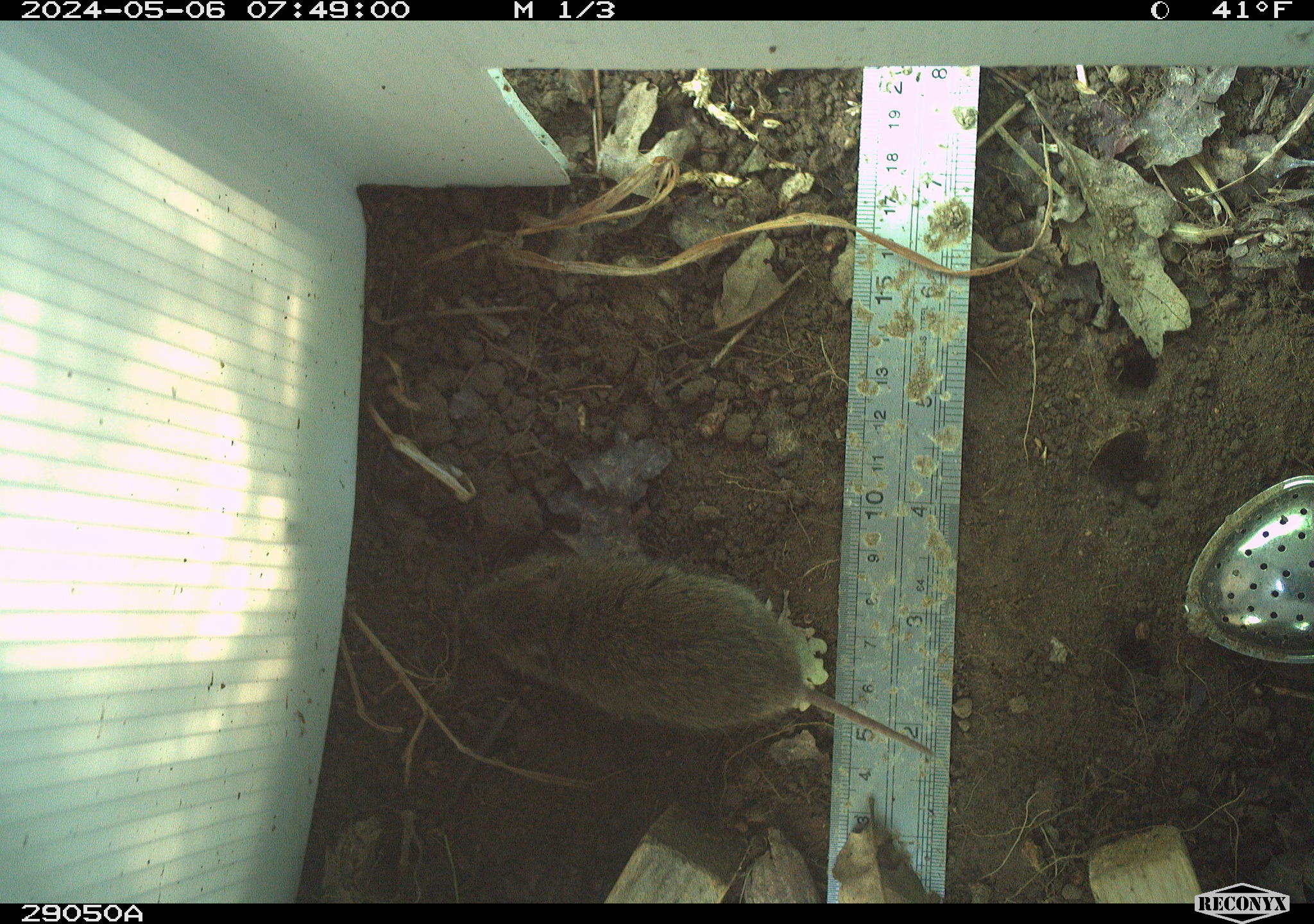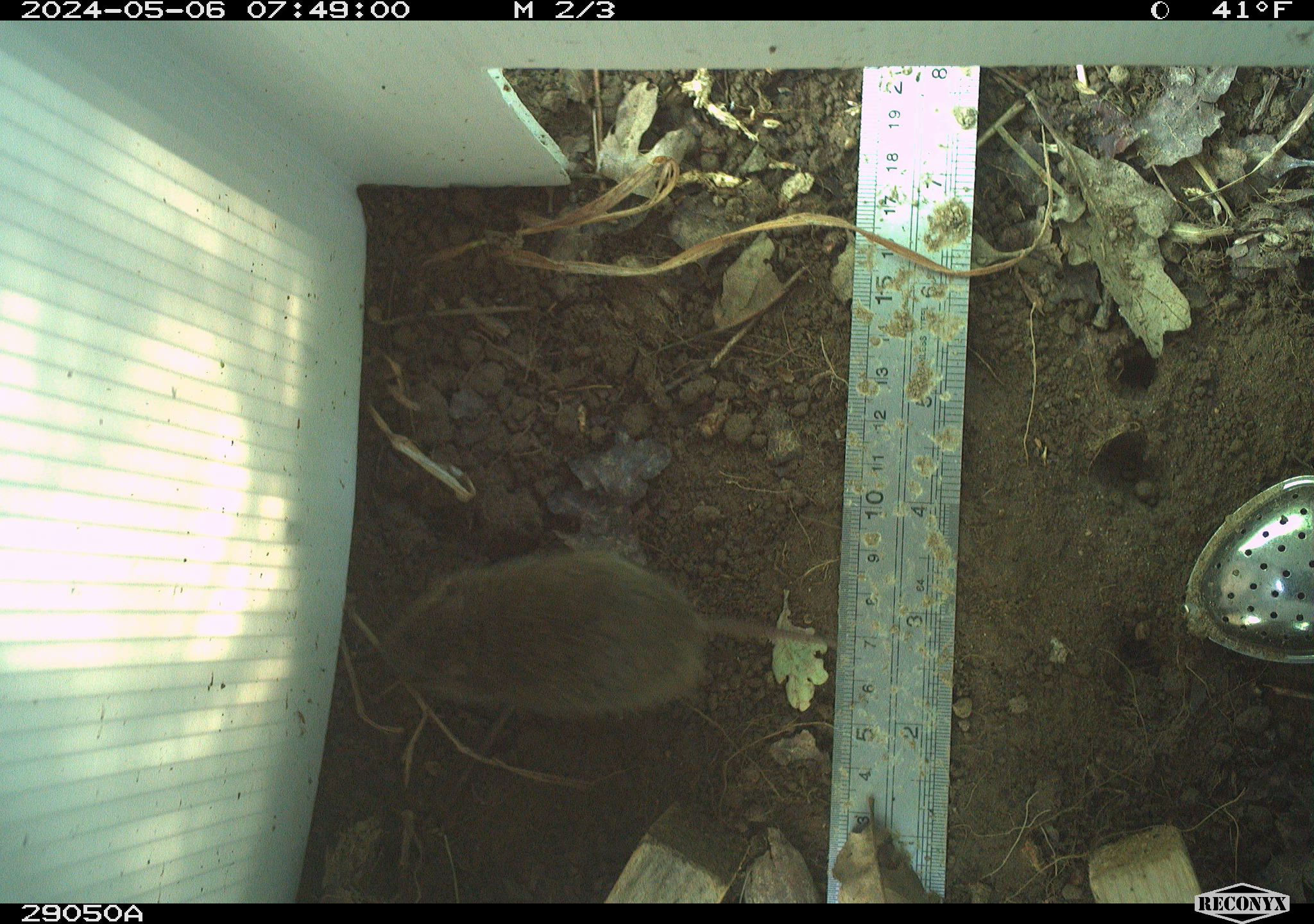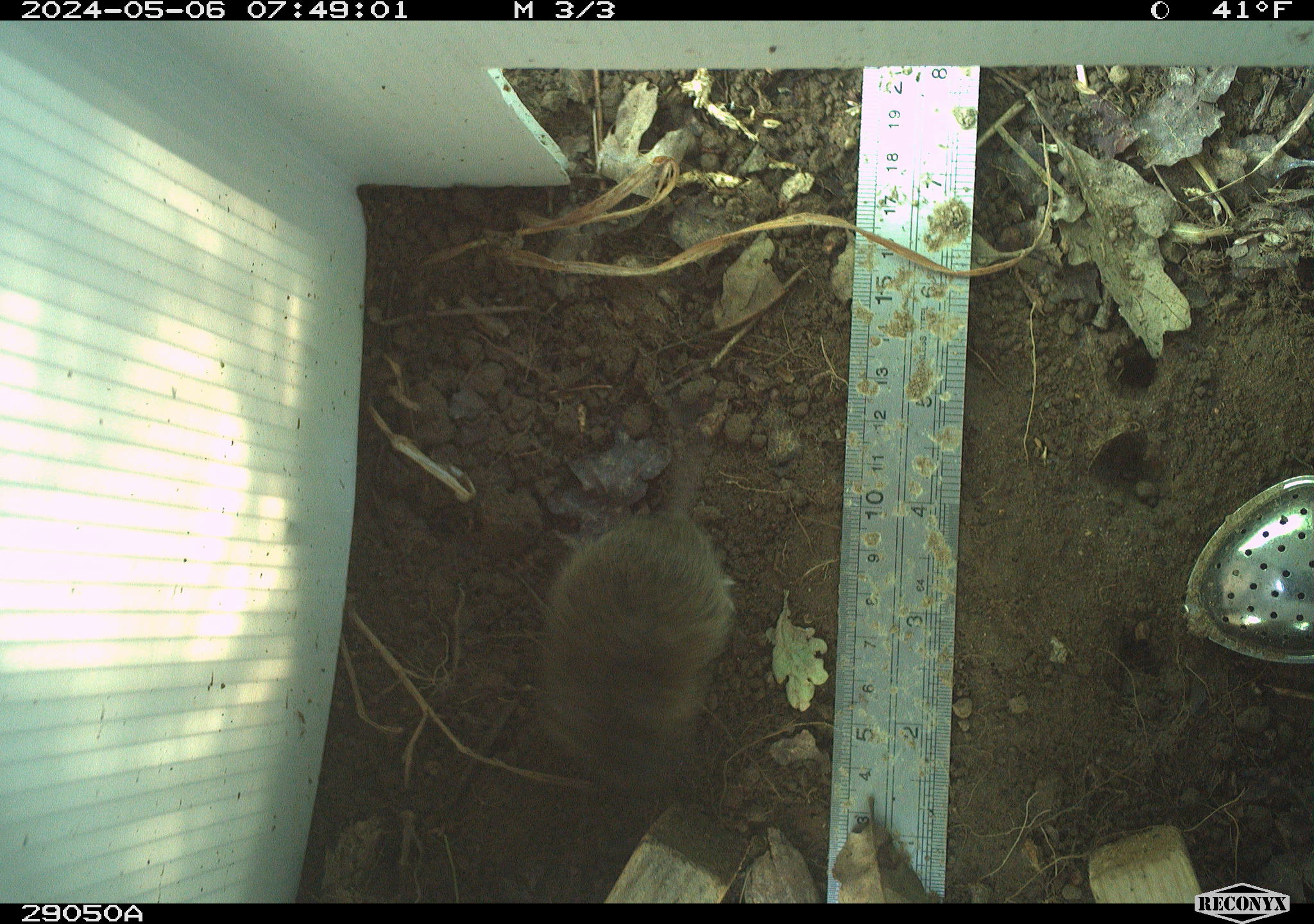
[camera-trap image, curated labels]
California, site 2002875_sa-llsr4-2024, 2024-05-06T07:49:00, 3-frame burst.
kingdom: Animalia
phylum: Chordata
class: Mammalia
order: Rodentia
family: Cricetidae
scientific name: Arvicolinae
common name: voles, lemmings, and muskrats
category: arvicolinae subfamily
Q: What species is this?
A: Arvicolinae subfamily (voles, lemmings, and muskrats) (Arvicolinae).